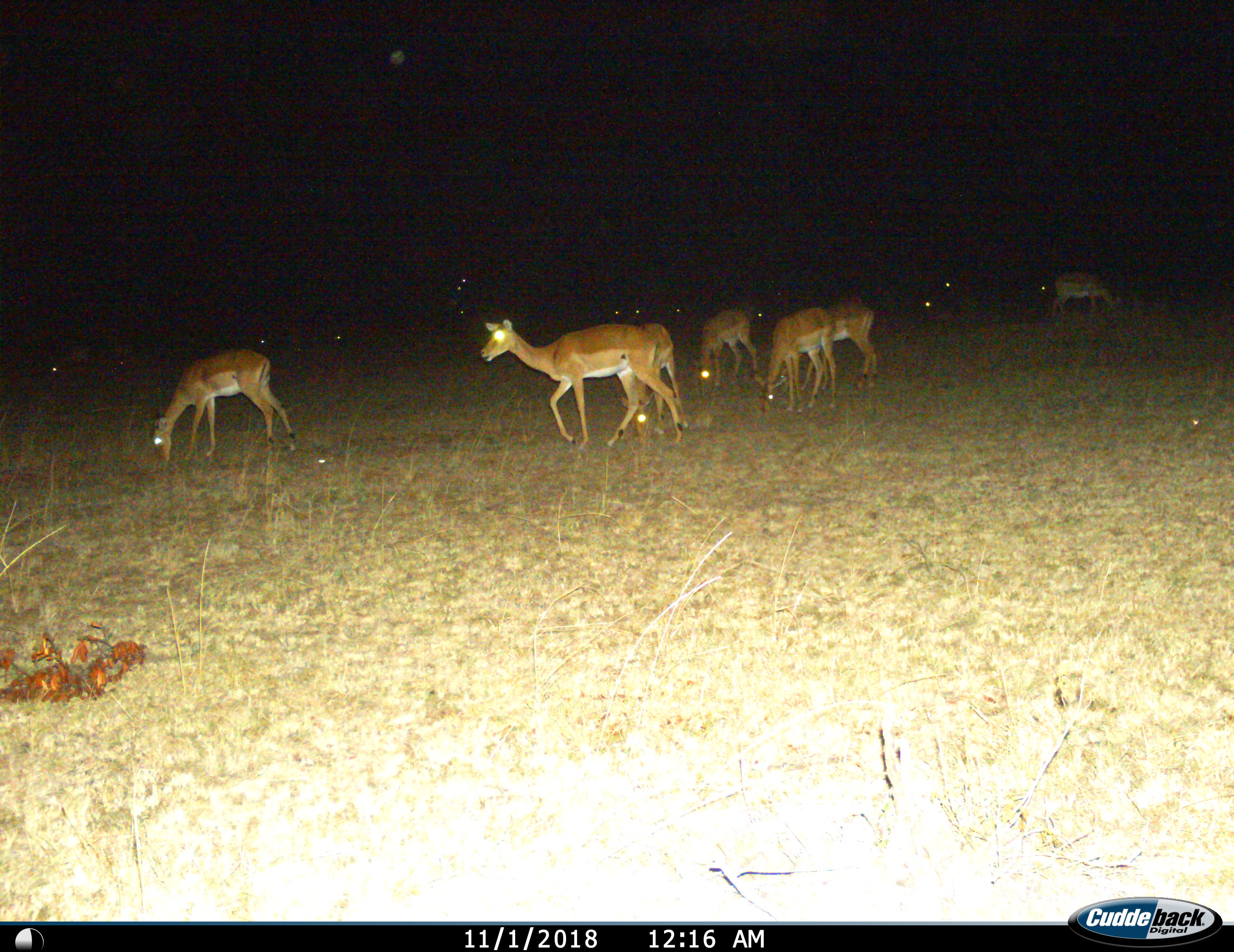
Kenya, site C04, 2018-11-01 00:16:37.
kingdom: Animalia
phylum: Chordata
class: Mammalia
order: Artiodactyla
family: Bovidae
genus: Aepyceros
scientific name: Aepyceros melampus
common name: impala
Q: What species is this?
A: Impala (Aepyceros melampus).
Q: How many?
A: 11-50.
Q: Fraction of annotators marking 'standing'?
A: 38%.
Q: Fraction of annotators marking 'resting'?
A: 0%.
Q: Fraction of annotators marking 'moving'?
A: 62%.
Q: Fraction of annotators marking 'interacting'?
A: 0%.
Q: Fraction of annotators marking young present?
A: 0%.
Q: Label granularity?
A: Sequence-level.